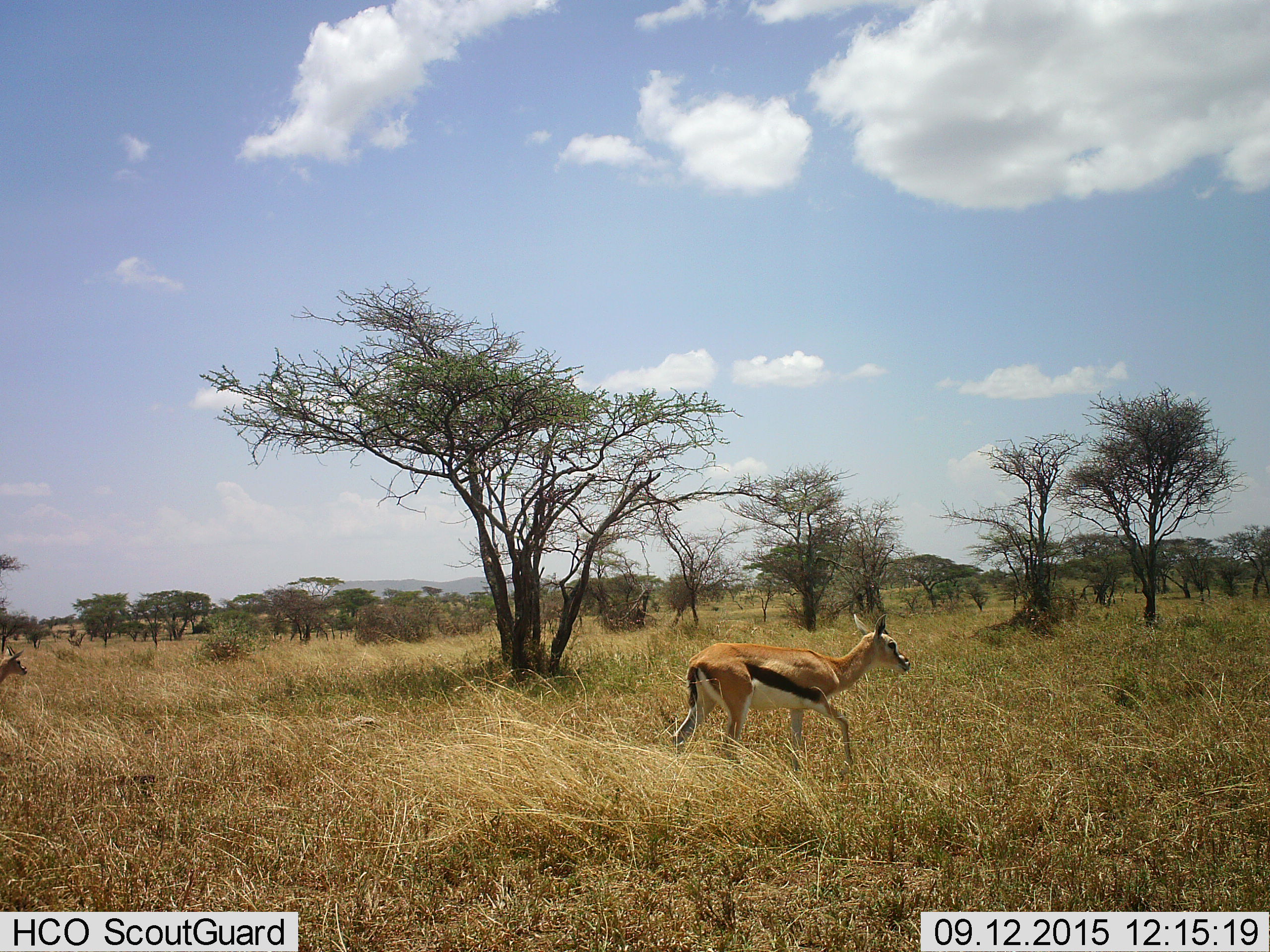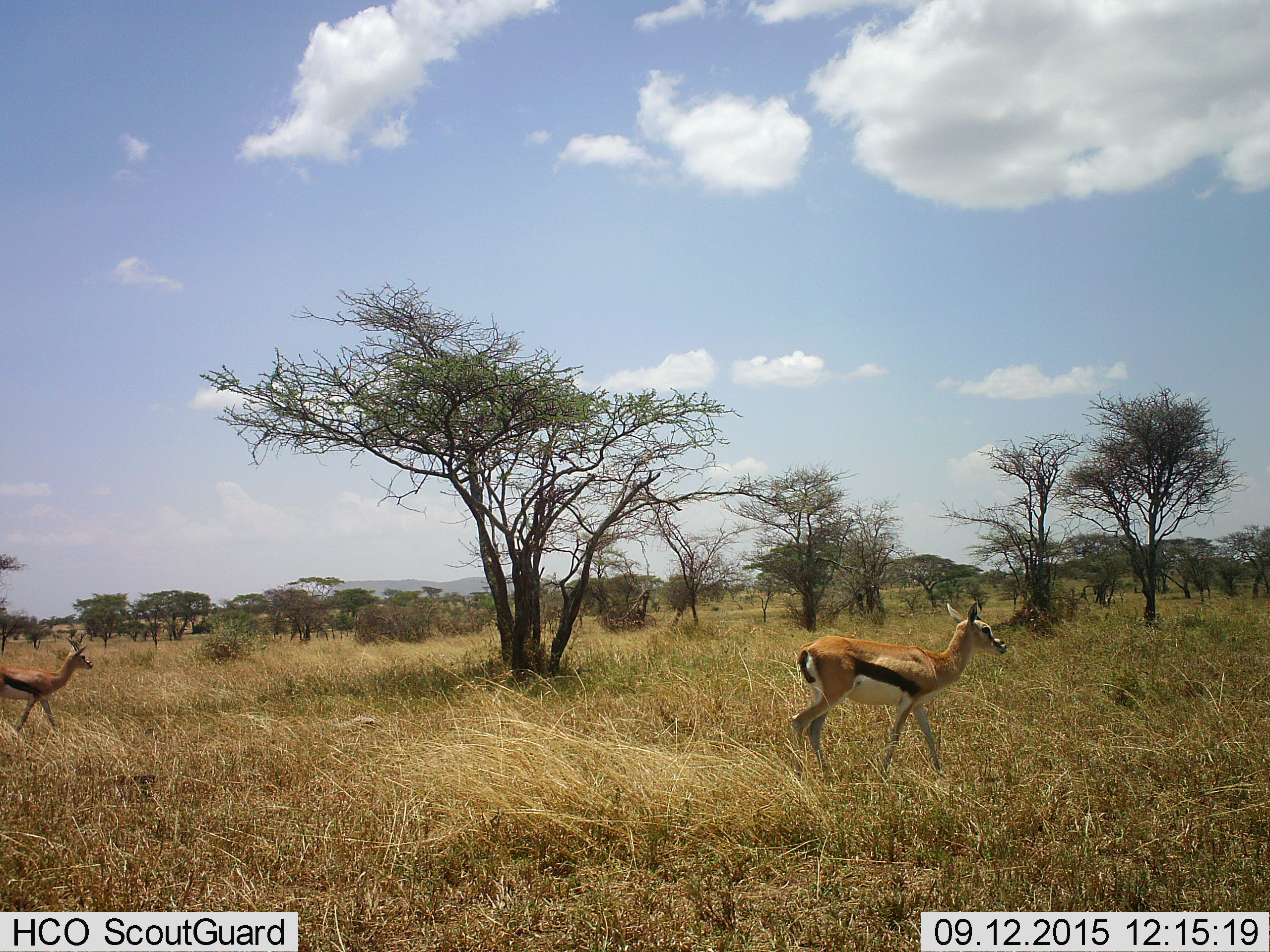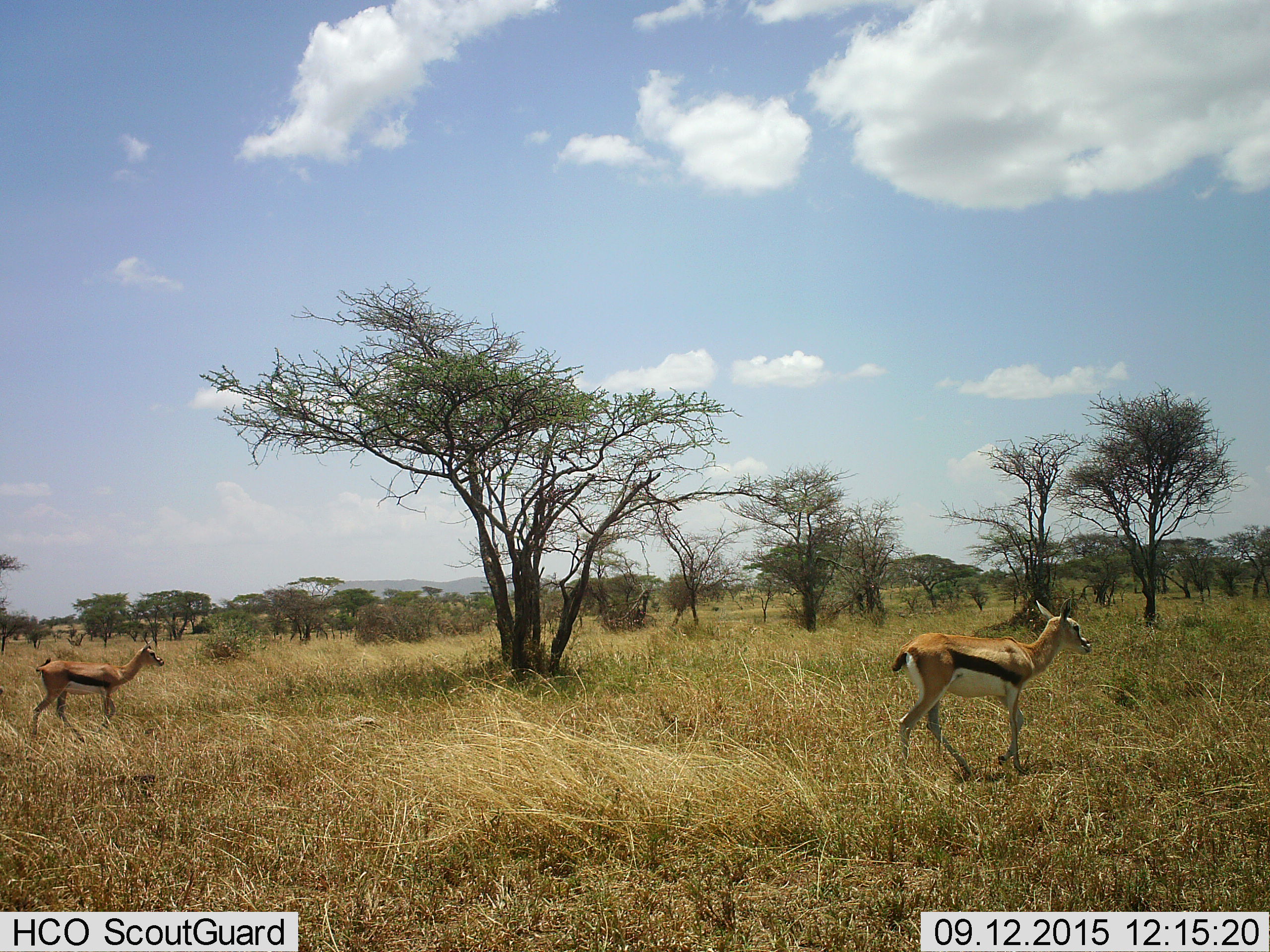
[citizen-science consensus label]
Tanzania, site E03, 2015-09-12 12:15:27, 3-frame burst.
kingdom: Animalia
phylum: Chordata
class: Mammalia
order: Artiodactyla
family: Bovidae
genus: Eudorcas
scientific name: Eudorcas thomsonii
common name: thomson's gazelle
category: gazellethomsons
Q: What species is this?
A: Gazellethomsons (thomson's gazelle) (Eudorcas thomsonii).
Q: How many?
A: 2.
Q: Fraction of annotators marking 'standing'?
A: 10%.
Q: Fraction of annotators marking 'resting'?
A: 0%.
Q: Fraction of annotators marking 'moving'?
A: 95%.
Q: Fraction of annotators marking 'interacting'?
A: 0%.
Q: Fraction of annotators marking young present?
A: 15%.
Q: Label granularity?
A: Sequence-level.